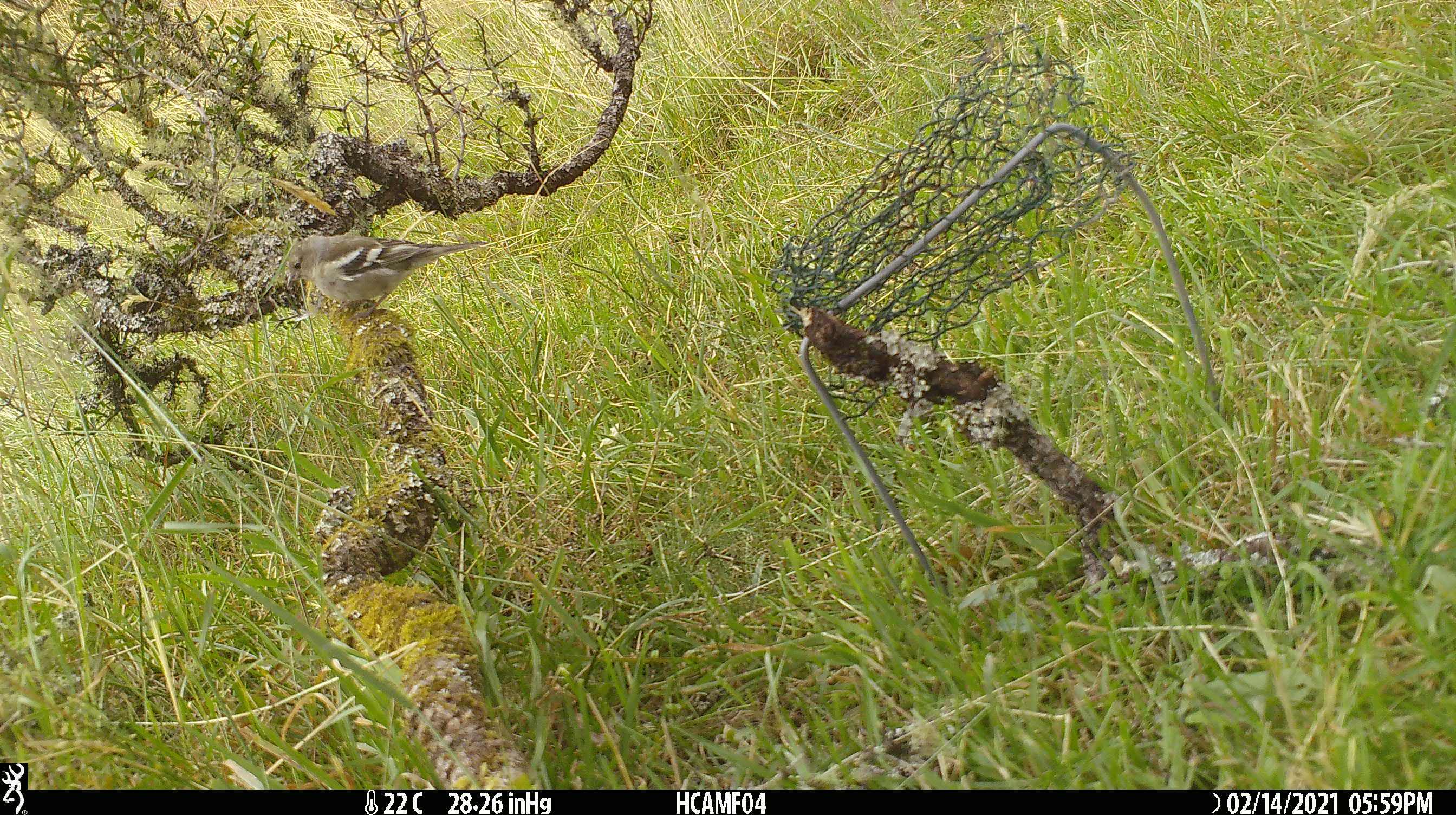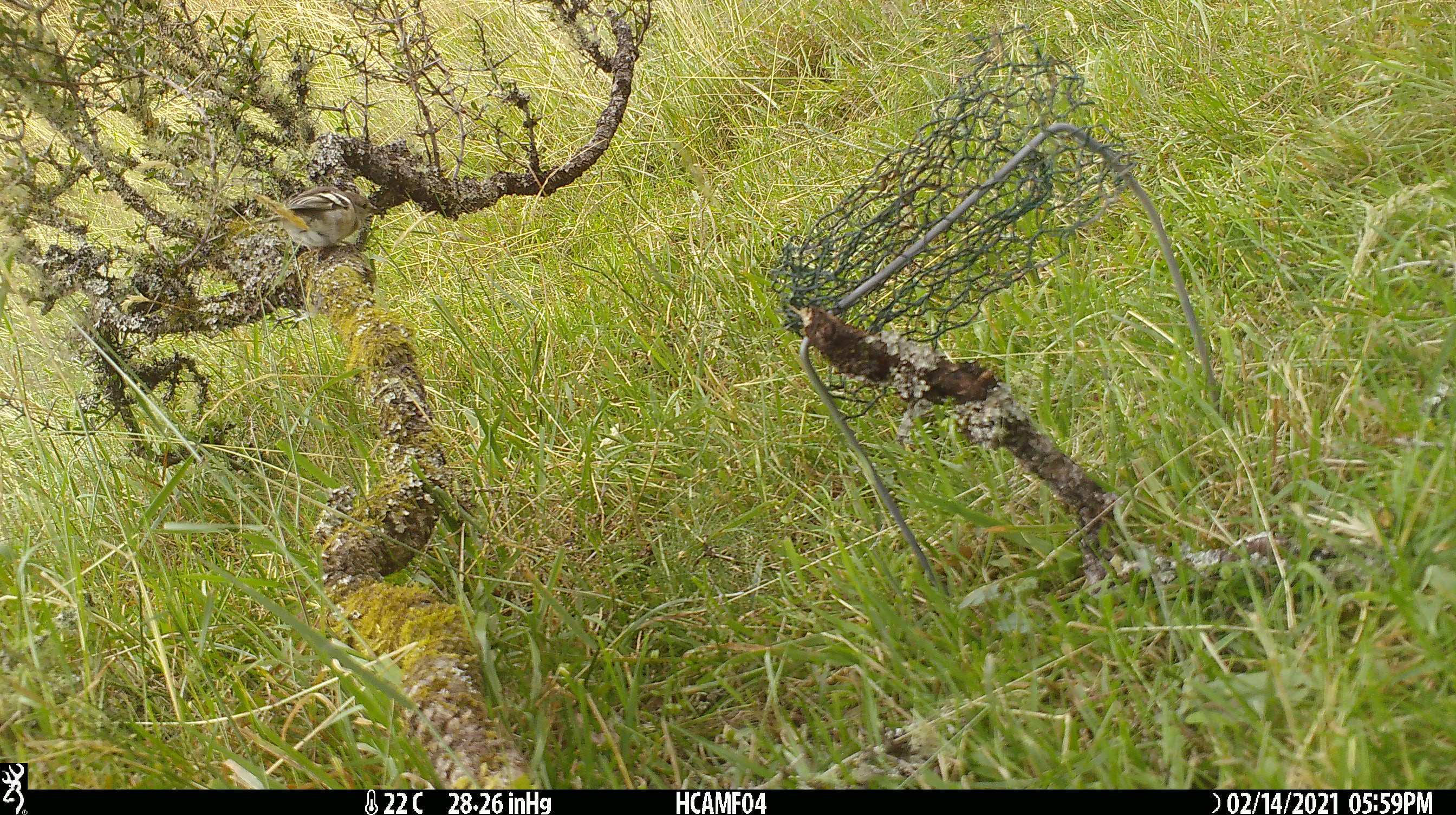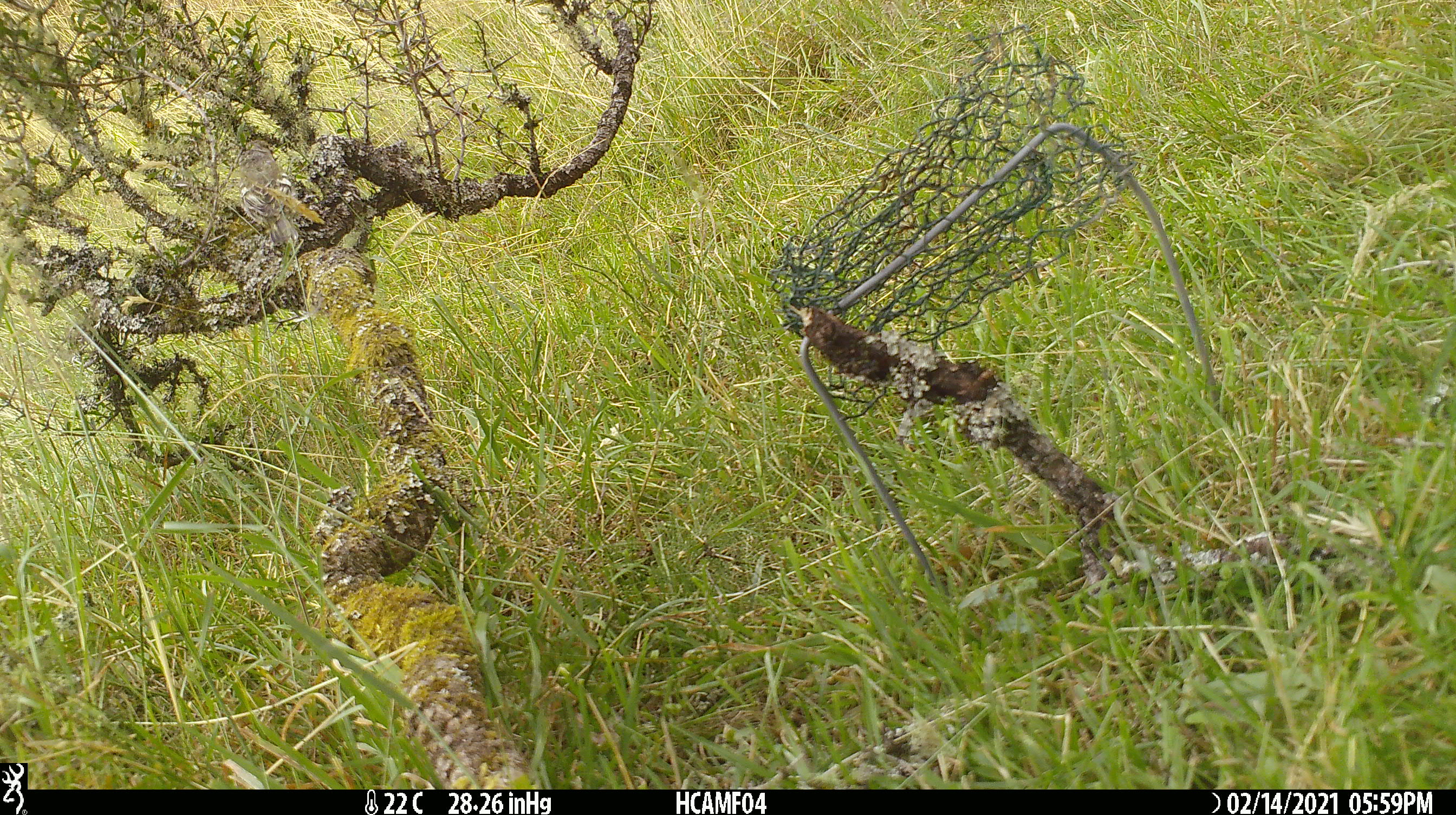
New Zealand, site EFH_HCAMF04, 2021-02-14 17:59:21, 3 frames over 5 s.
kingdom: Animalia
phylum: Chordata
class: Aves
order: Passeriformes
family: Fringillidae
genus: Fringilla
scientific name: Fringilla coelebs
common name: common chaffinch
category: chaffinch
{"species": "chaffinch (common chaffinch) (Fringilla coelebs)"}